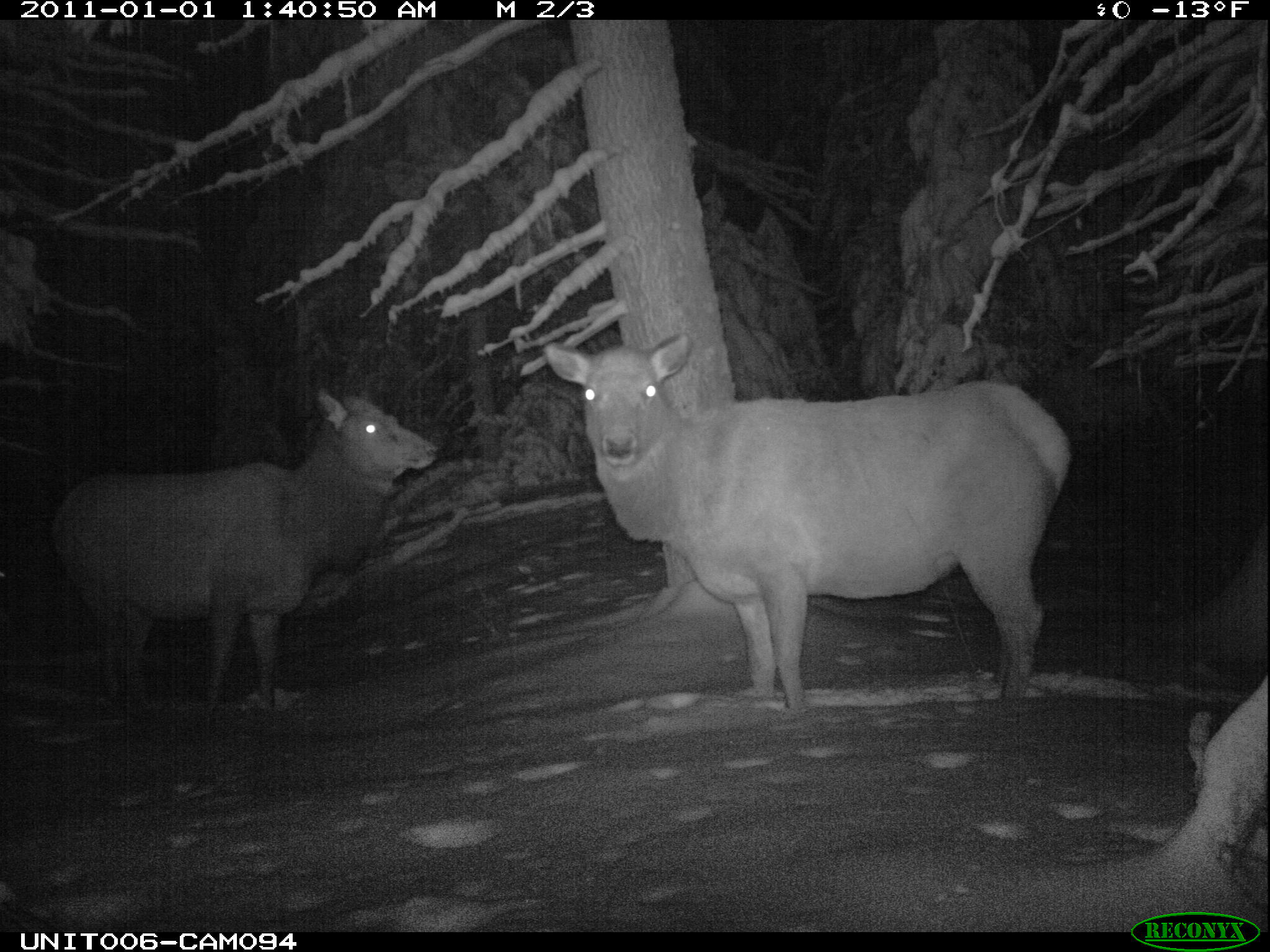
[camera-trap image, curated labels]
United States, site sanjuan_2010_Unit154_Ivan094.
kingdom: Animalia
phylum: Chordata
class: Mammalia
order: Artiodactyla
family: Cervidae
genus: Cervus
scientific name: Cervus elaphus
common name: red deer